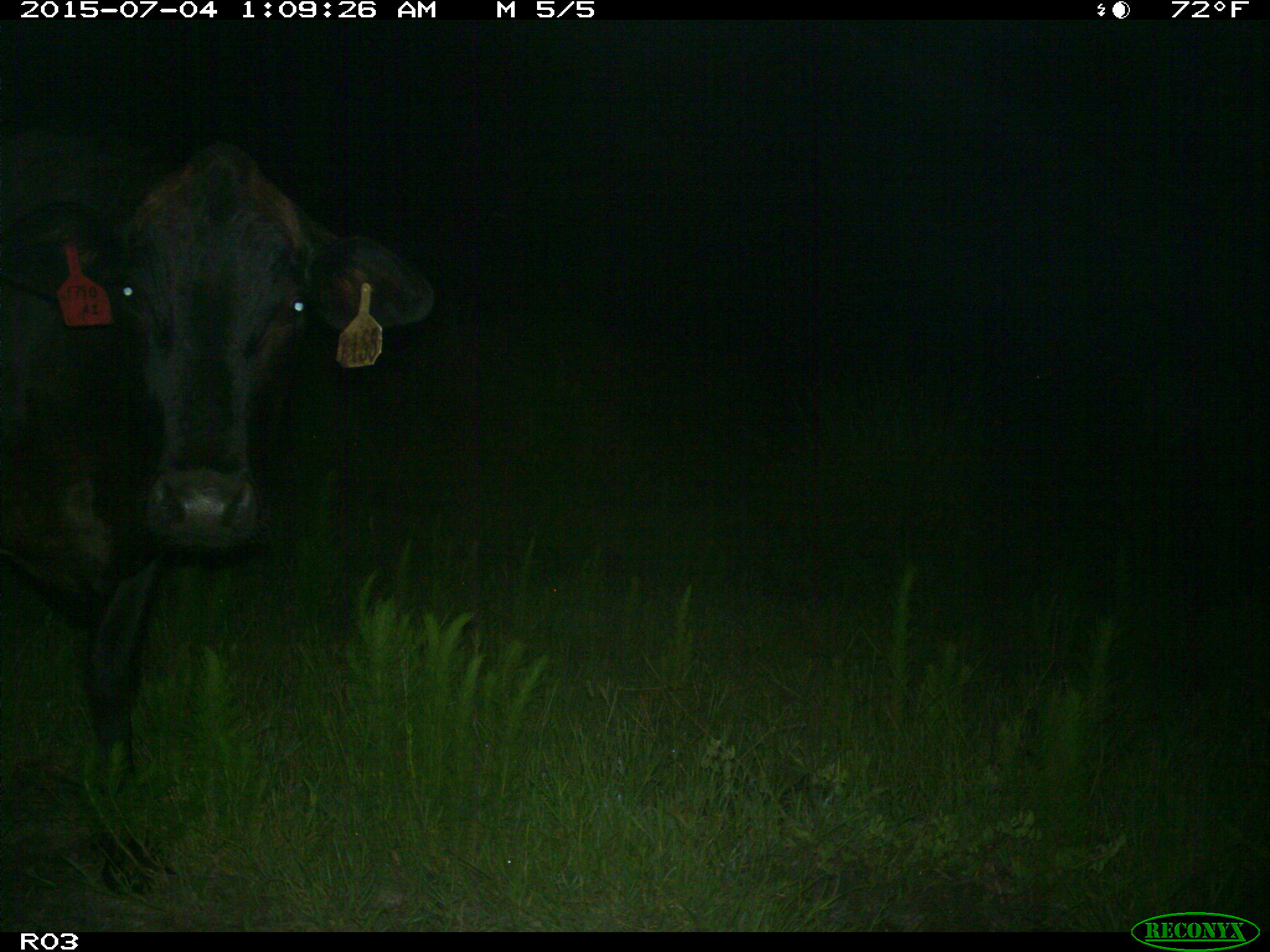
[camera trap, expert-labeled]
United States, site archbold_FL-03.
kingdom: Animalia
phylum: Chordata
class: Mammalia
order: Artiodactyla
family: Bovidae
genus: Bos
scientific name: Bos taurus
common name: domestic cow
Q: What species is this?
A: Bos taurus (domestic cow).